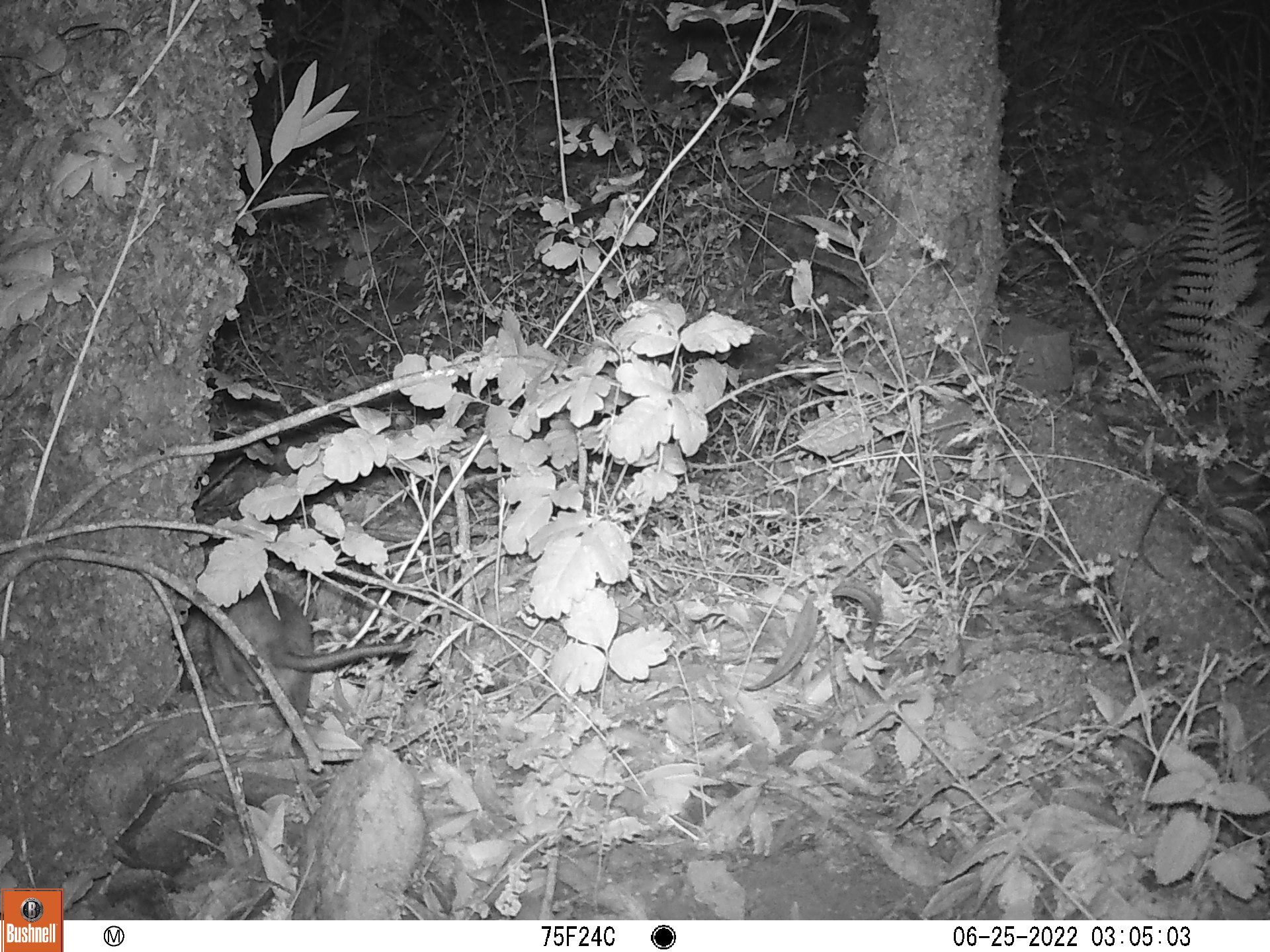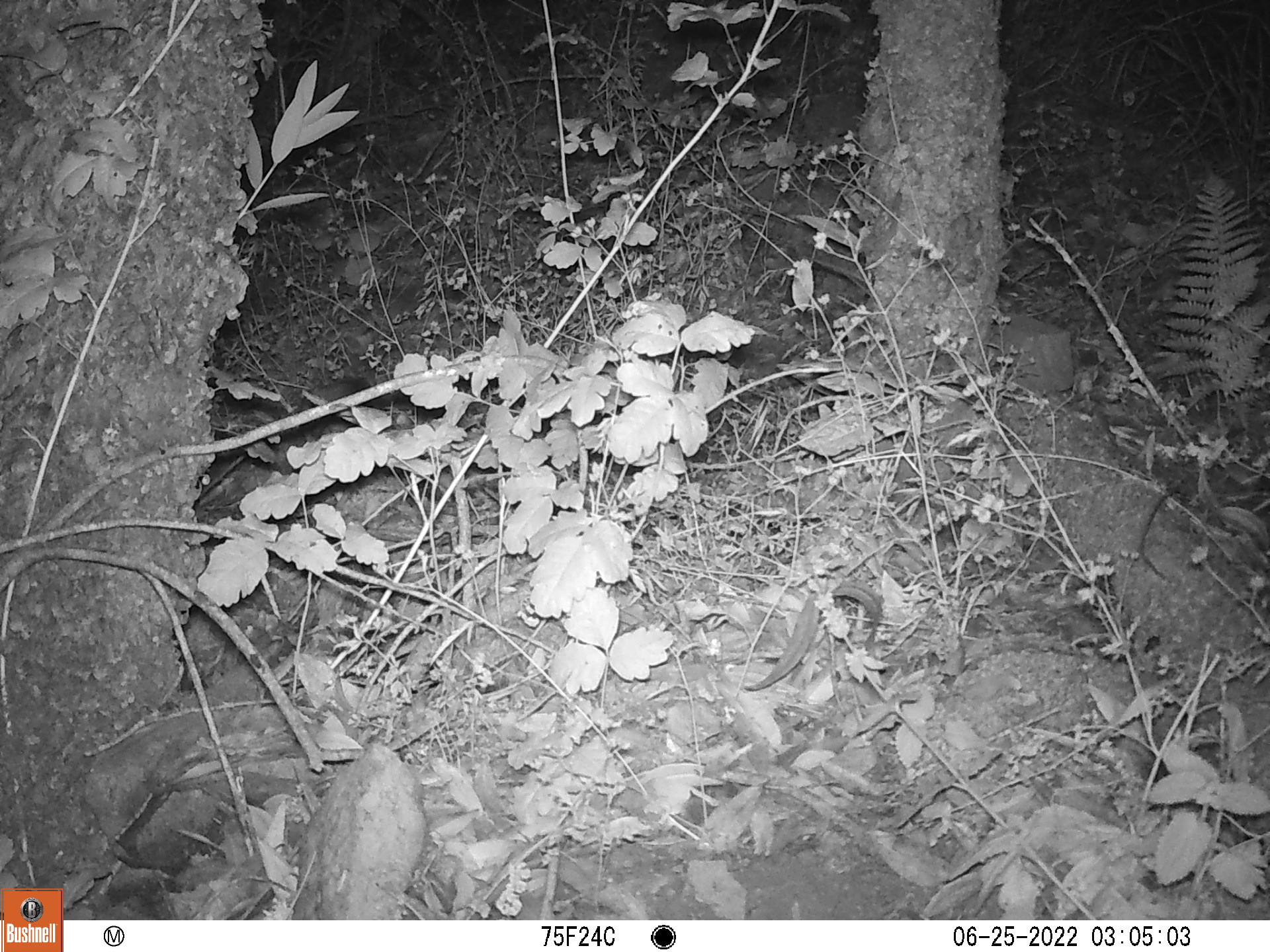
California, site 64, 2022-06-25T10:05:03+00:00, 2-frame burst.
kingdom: Animalia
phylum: Chordata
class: Mammalia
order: Rodentia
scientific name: Rodentia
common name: mouse or rat